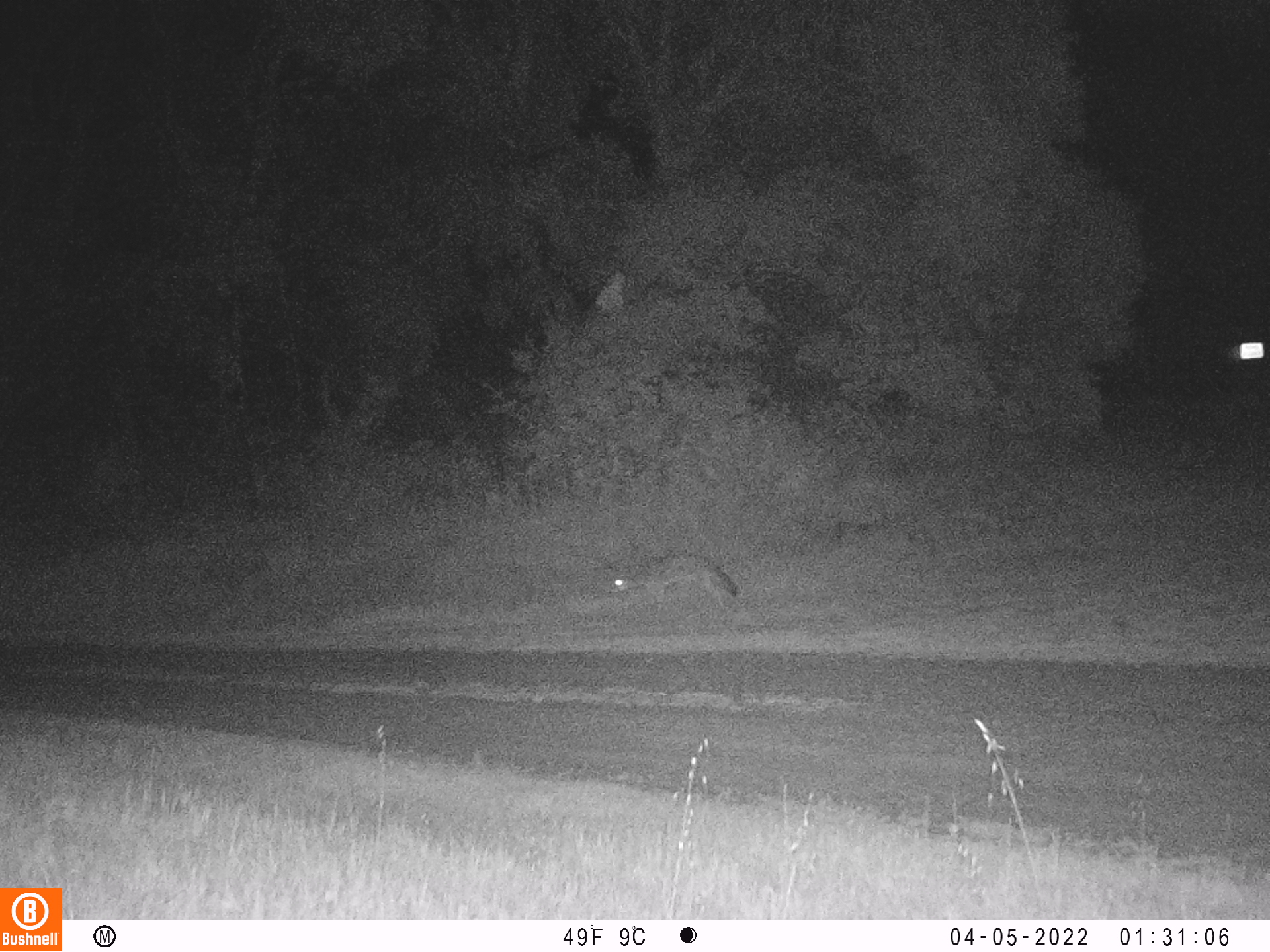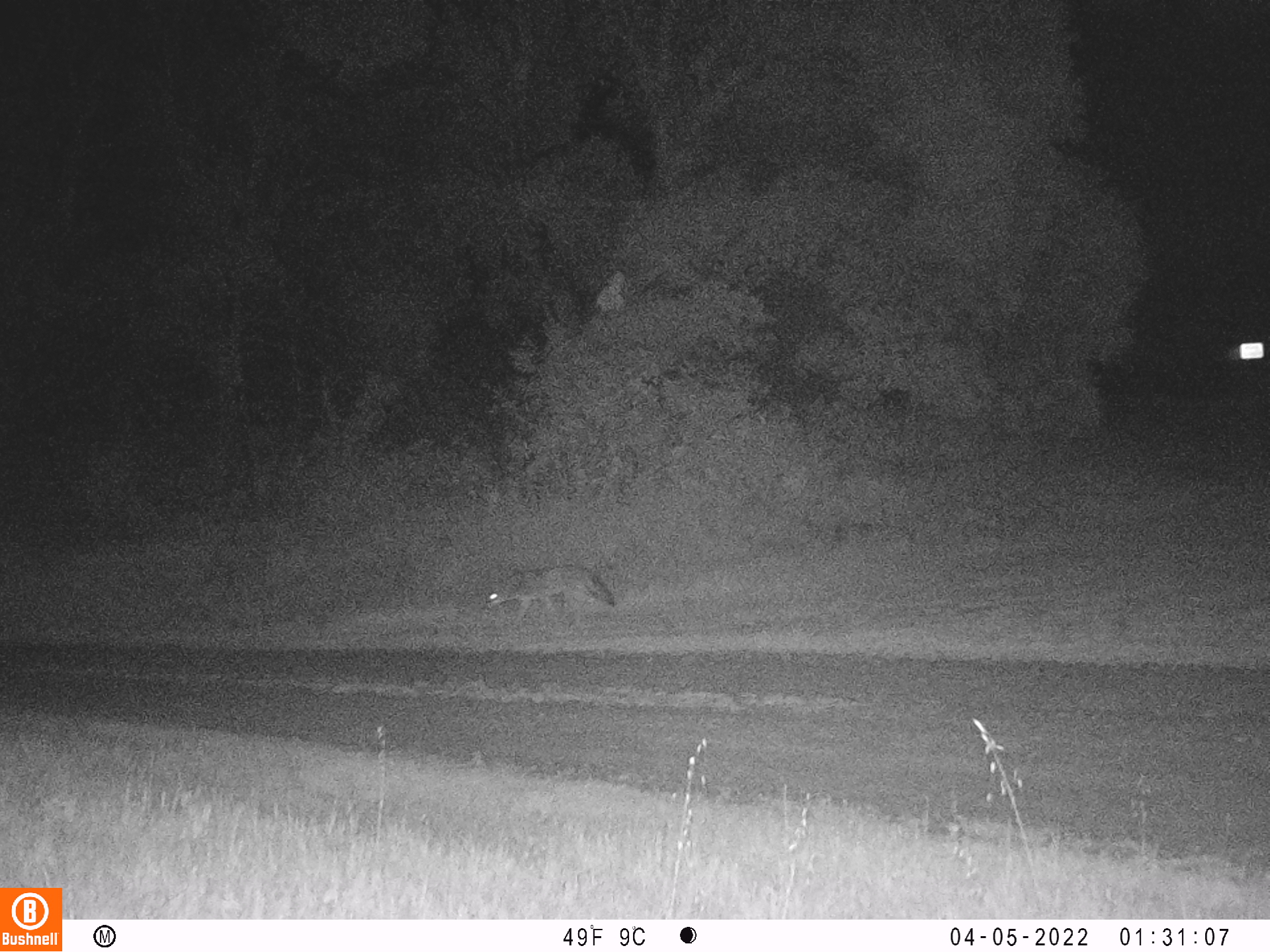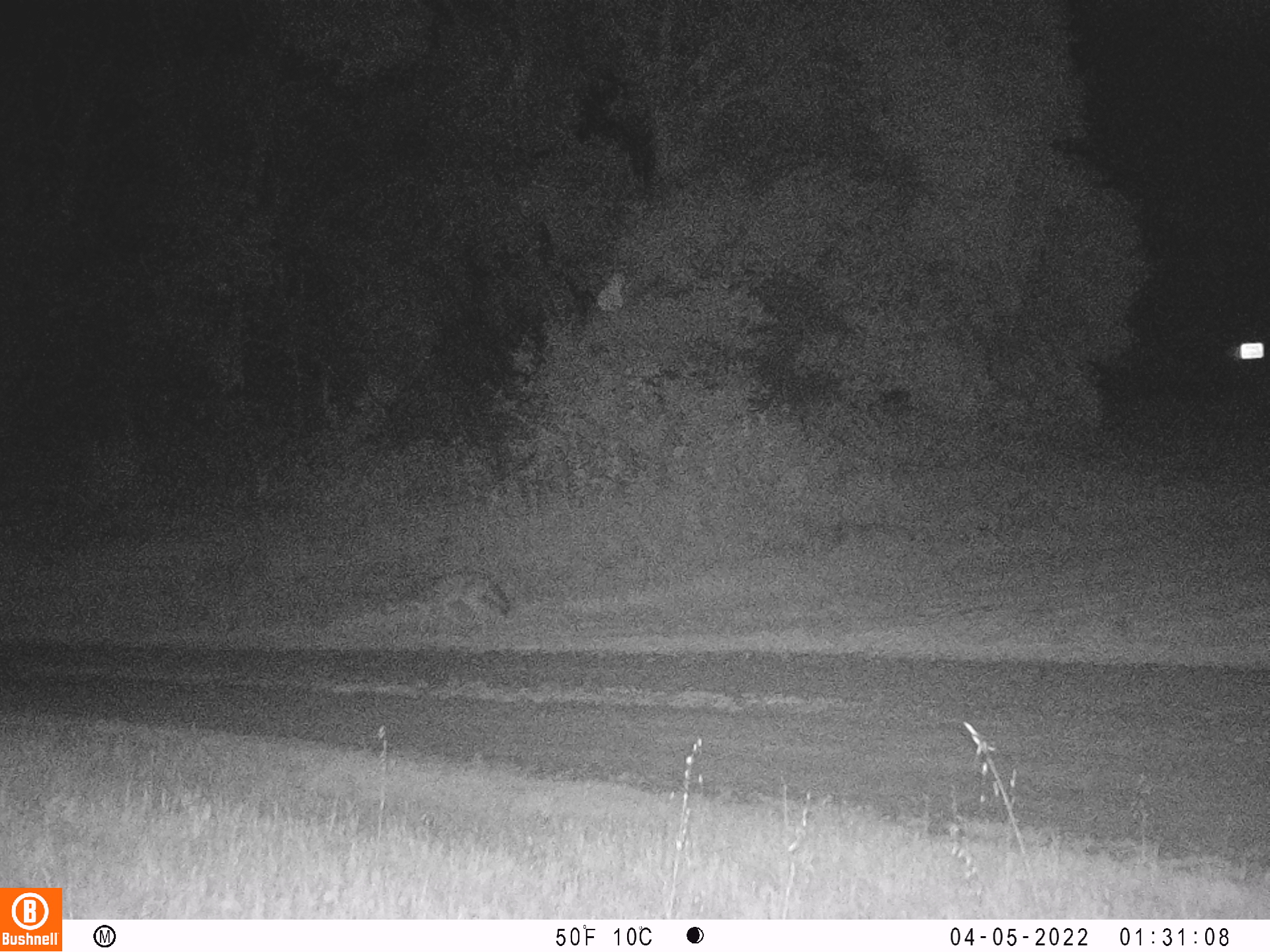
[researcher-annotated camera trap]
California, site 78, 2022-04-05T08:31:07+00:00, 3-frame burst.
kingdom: Animalia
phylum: Chordata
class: Mammalia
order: Carnivora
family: Canidae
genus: Canis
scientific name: Canis latrans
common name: coyote